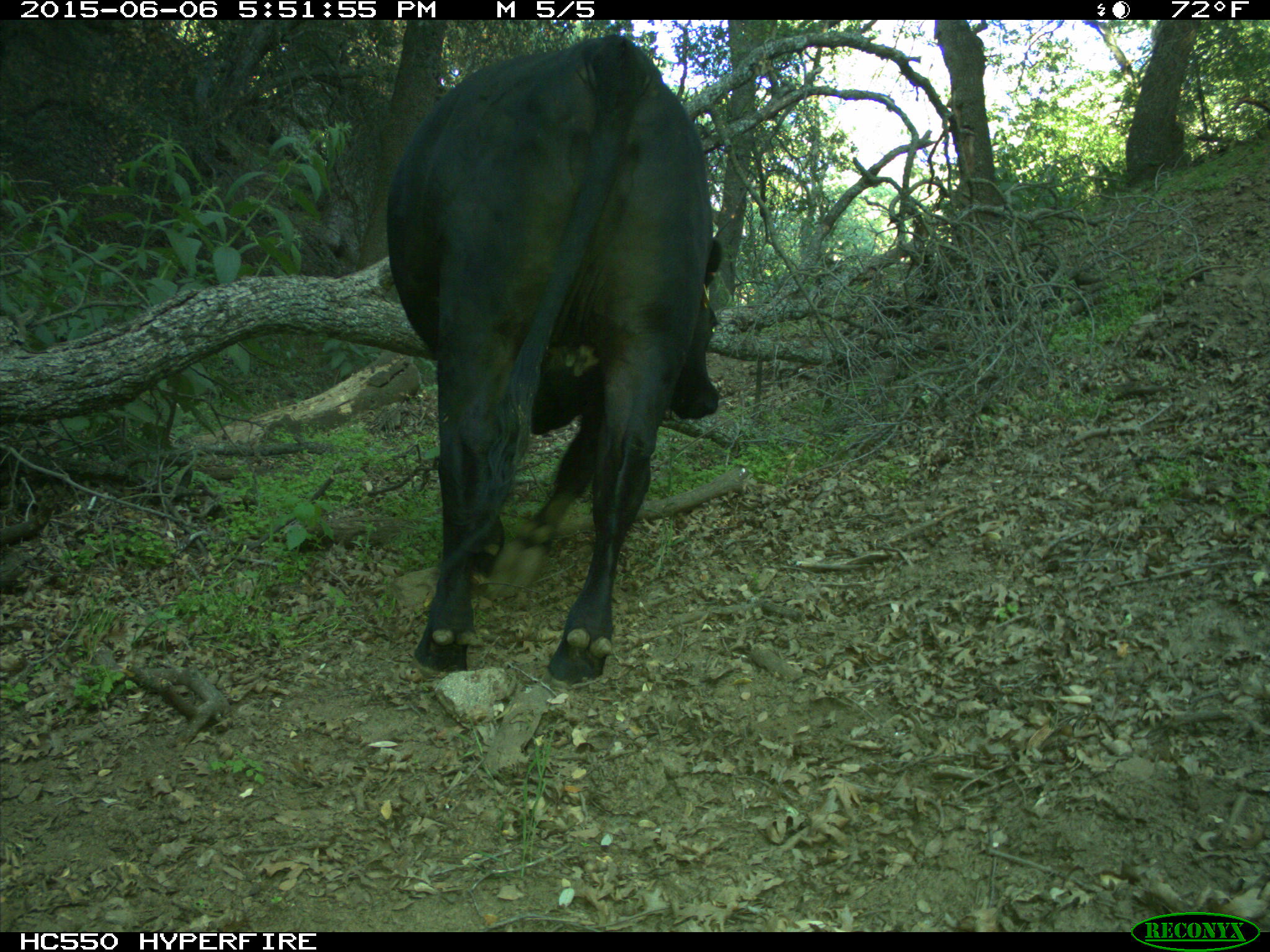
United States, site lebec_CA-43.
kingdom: Animalia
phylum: Chordata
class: Mammalia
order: Artiodactyla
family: Bovidae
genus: Bos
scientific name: Bos taurus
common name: domestic cow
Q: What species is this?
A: Bos taurus (domestic cow).